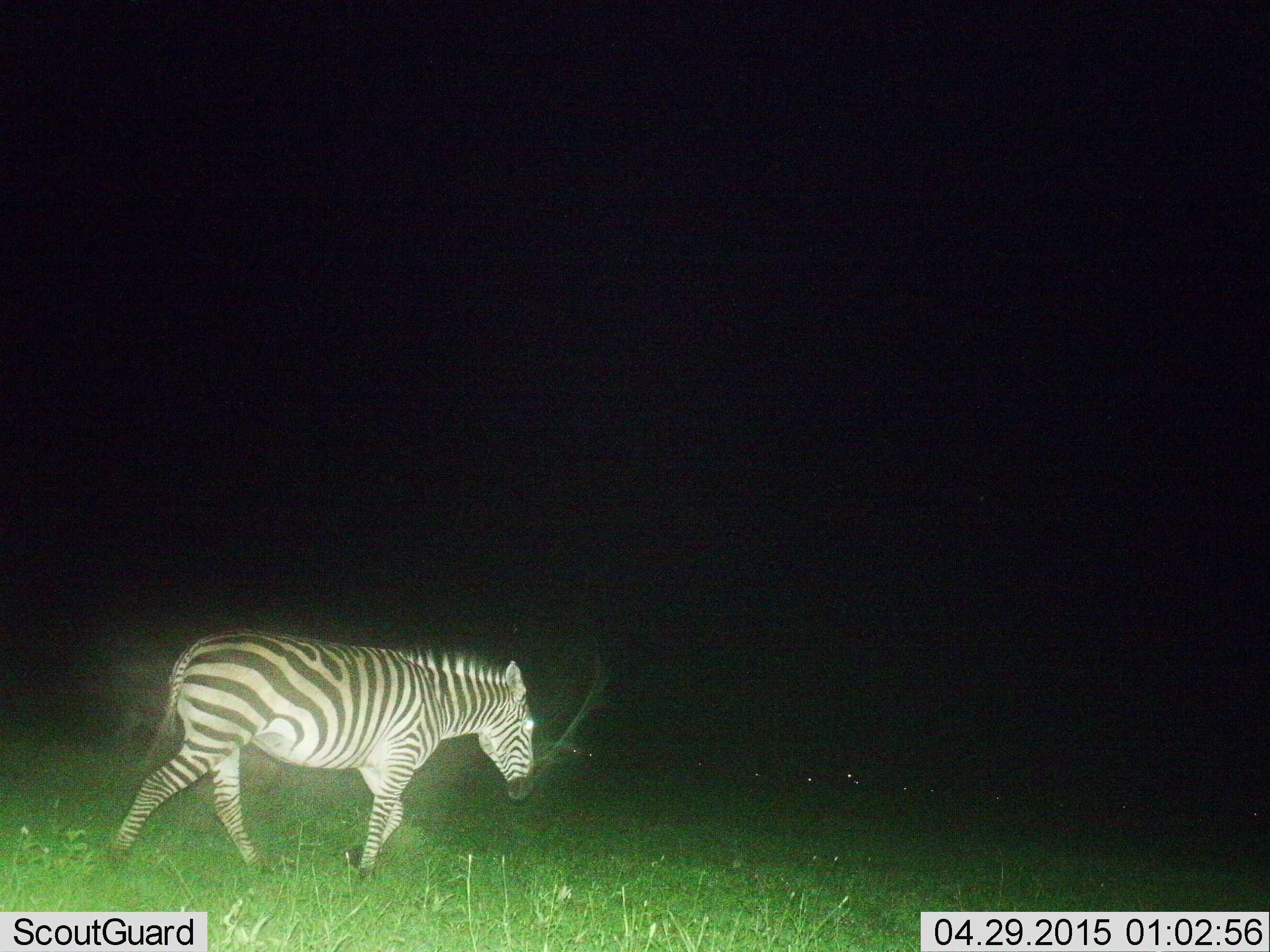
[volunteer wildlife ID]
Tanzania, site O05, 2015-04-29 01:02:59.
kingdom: Animalia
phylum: Chordata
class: Mammalia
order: Perissodactyla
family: Equidae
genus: Equus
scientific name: Equus quagga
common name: plains zebra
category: zebra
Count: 1.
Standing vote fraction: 0%.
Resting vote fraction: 0%.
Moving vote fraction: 100%.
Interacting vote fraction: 0%.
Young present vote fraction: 0%.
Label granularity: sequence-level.